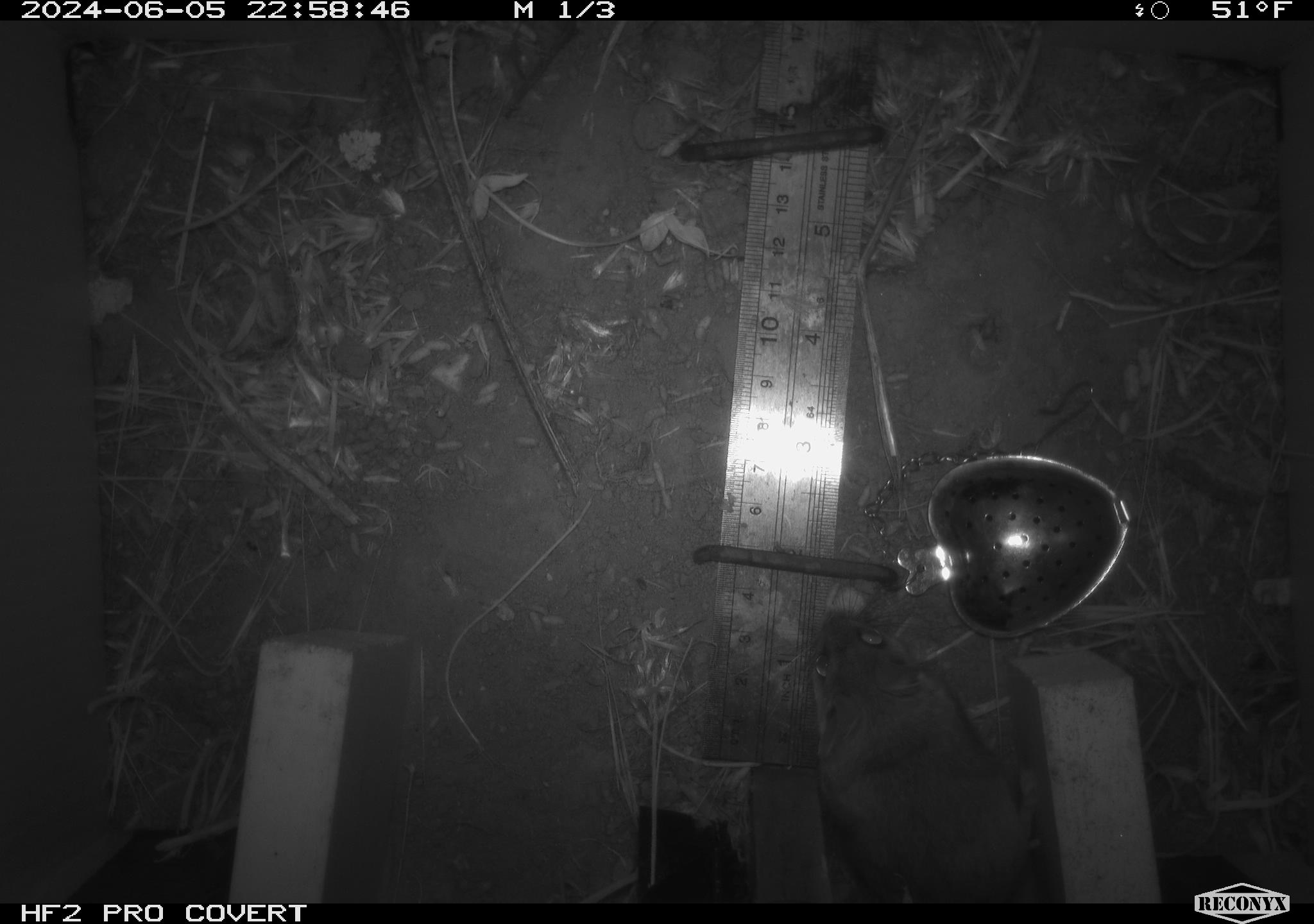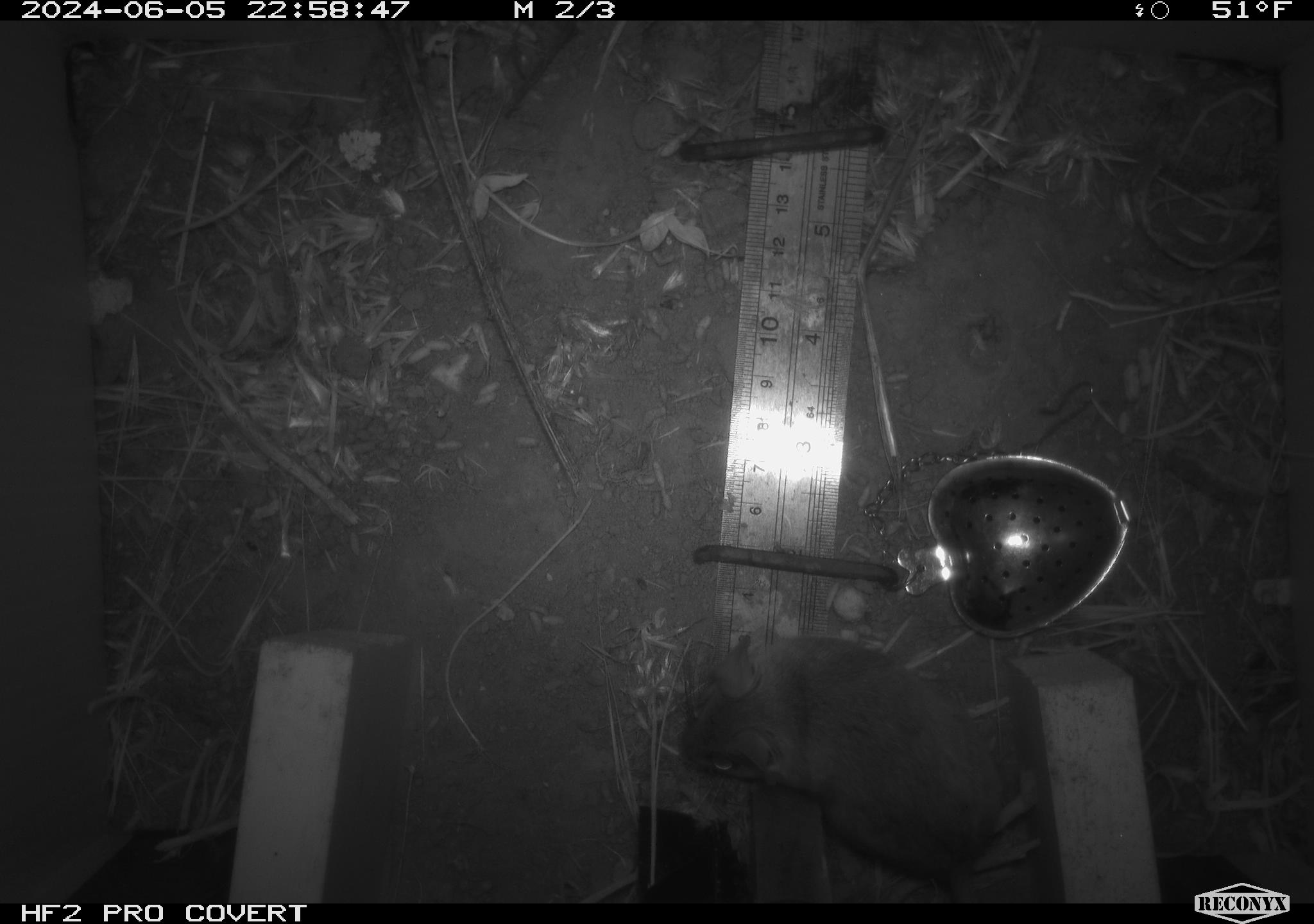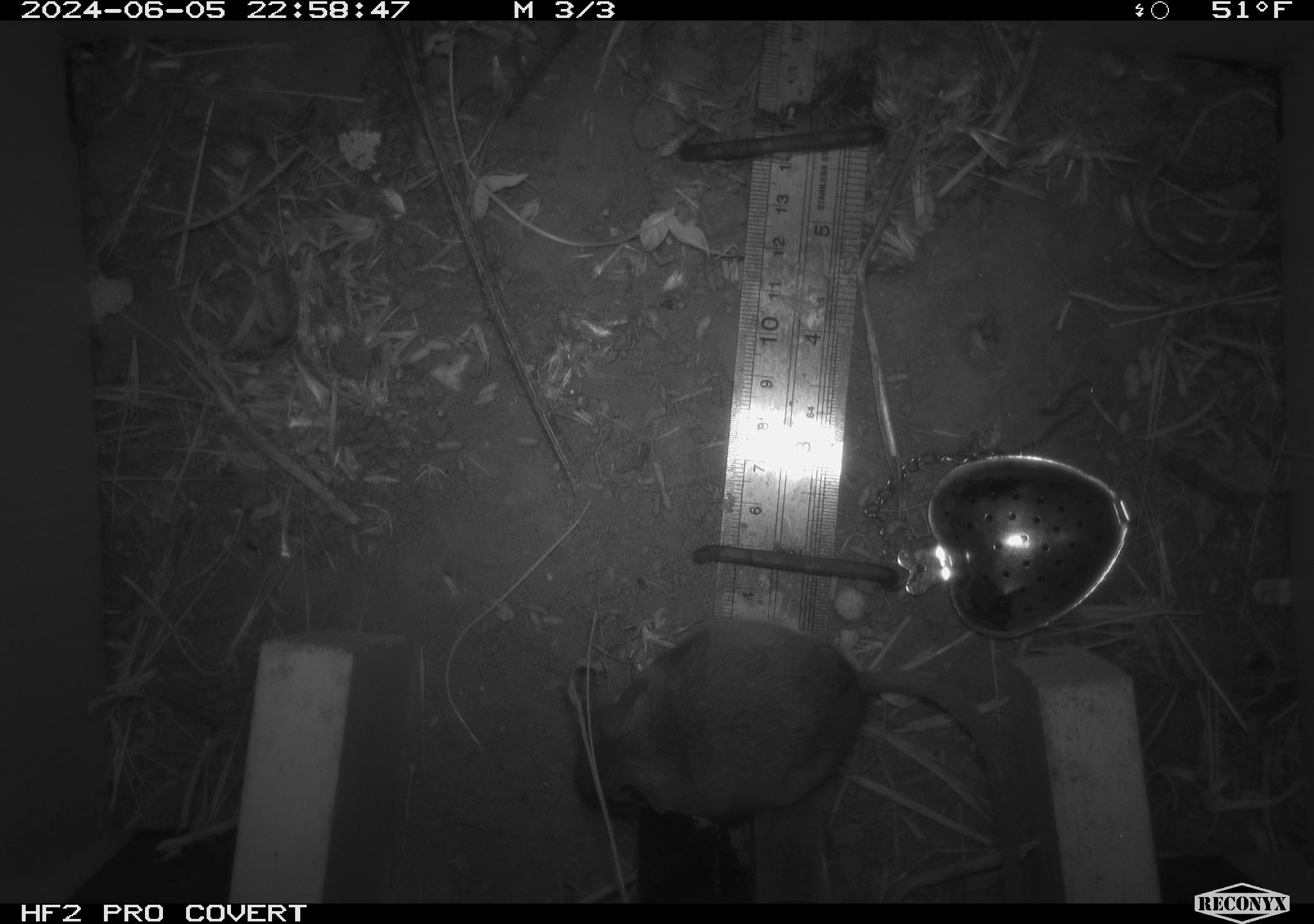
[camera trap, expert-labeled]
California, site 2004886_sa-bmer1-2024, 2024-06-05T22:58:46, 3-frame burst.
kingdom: Animalia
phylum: Chordata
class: Mammalia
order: Rodentia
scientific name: Rodentia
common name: mouse species